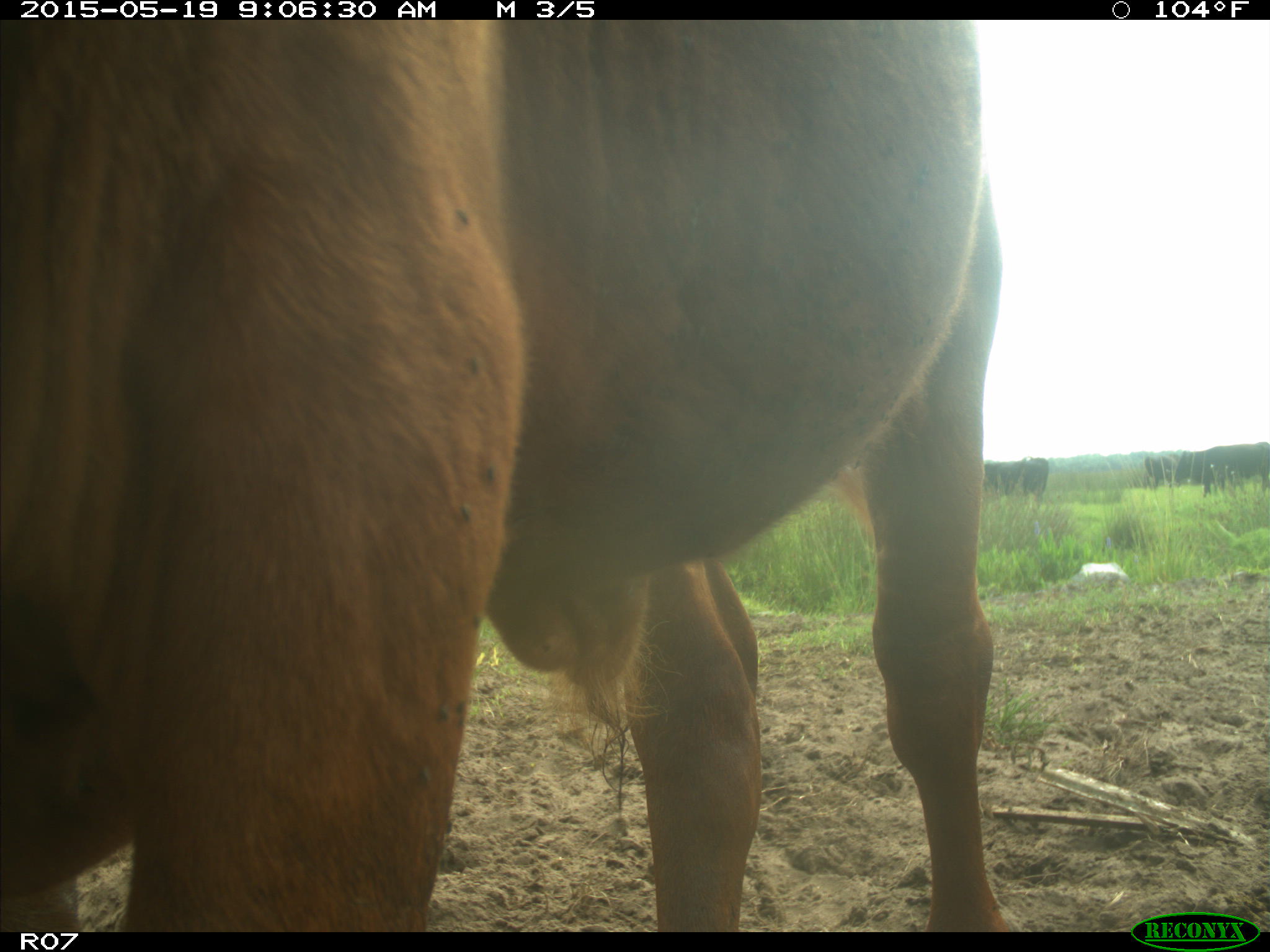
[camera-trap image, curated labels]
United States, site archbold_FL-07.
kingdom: Animalia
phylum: Chordata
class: Mammalia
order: Artiodactyla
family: Bovidae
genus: Bos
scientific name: Bos taurus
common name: domestic cow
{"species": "Bos taurus (domestic cow)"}